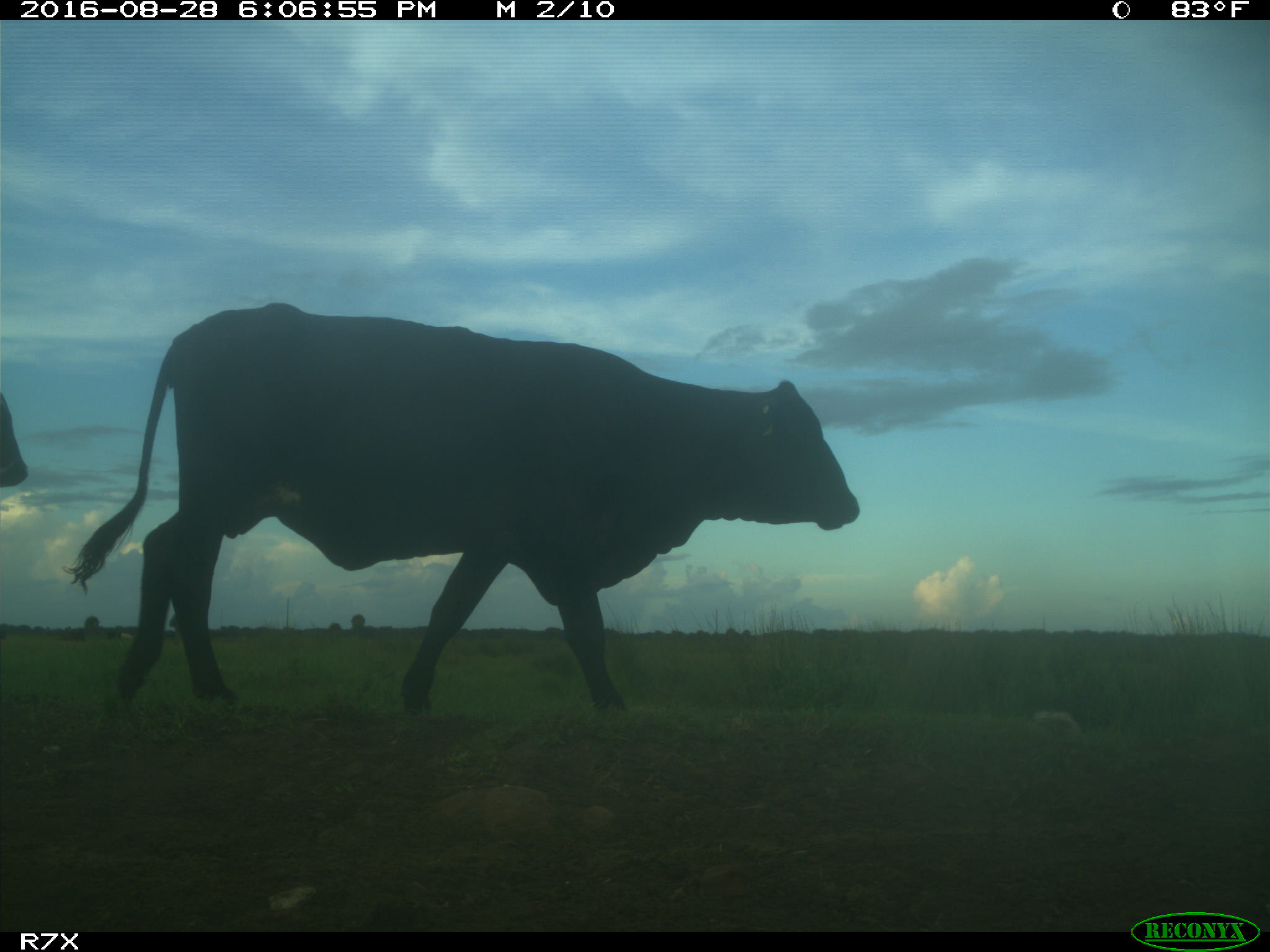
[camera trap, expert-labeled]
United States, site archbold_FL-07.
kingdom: Animalia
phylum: Chordata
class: Mammalia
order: Artiodactyla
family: Bovidae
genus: Bos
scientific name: Bos taurus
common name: domestic cow